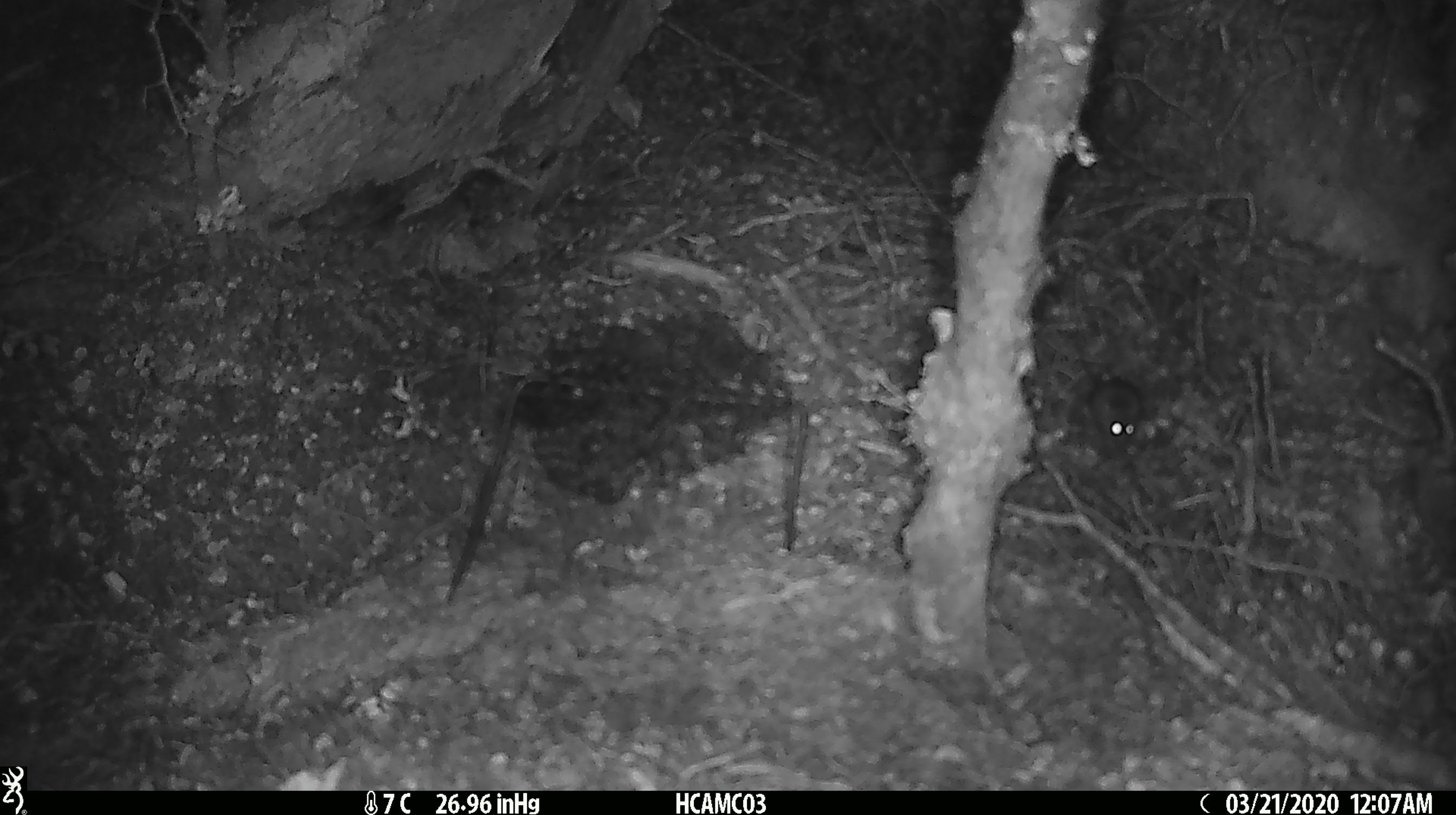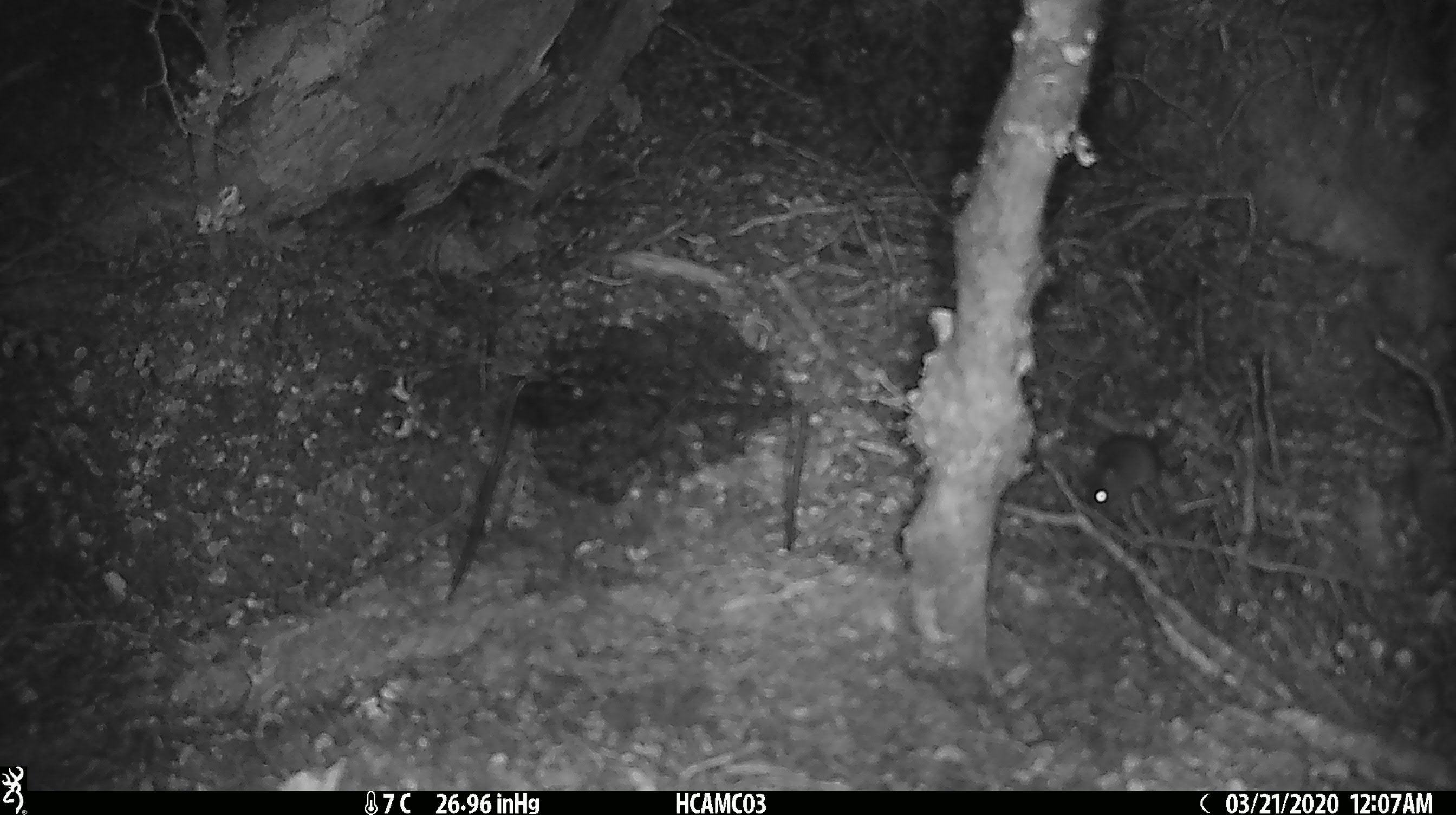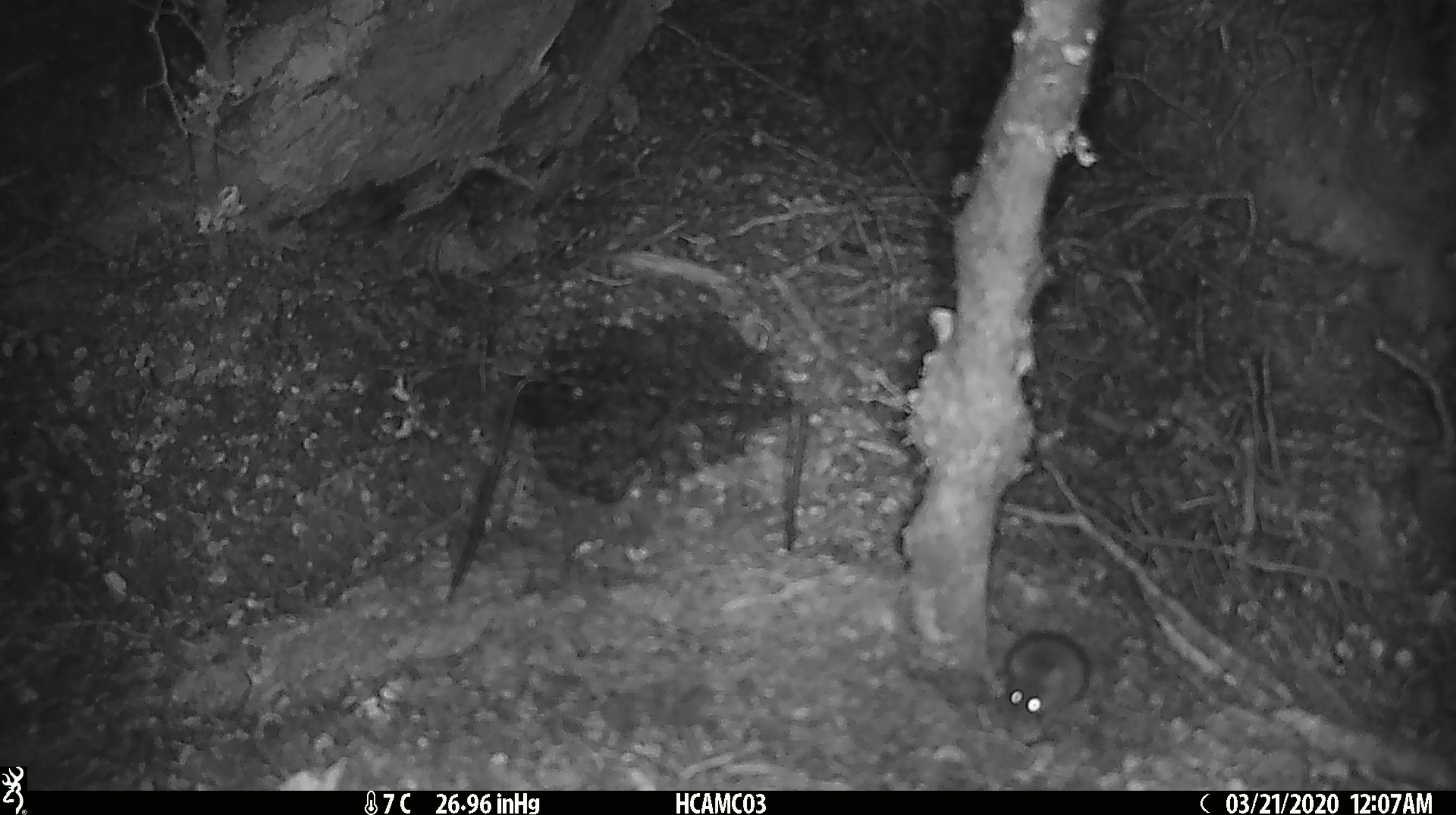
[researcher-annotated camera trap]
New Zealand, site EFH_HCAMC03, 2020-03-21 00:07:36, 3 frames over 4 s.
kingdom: Animalia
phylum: Chordata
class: Mammalia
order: Rodentia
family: Muridae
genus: Mus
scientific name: Mus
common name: mouse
Mouse (Mus).